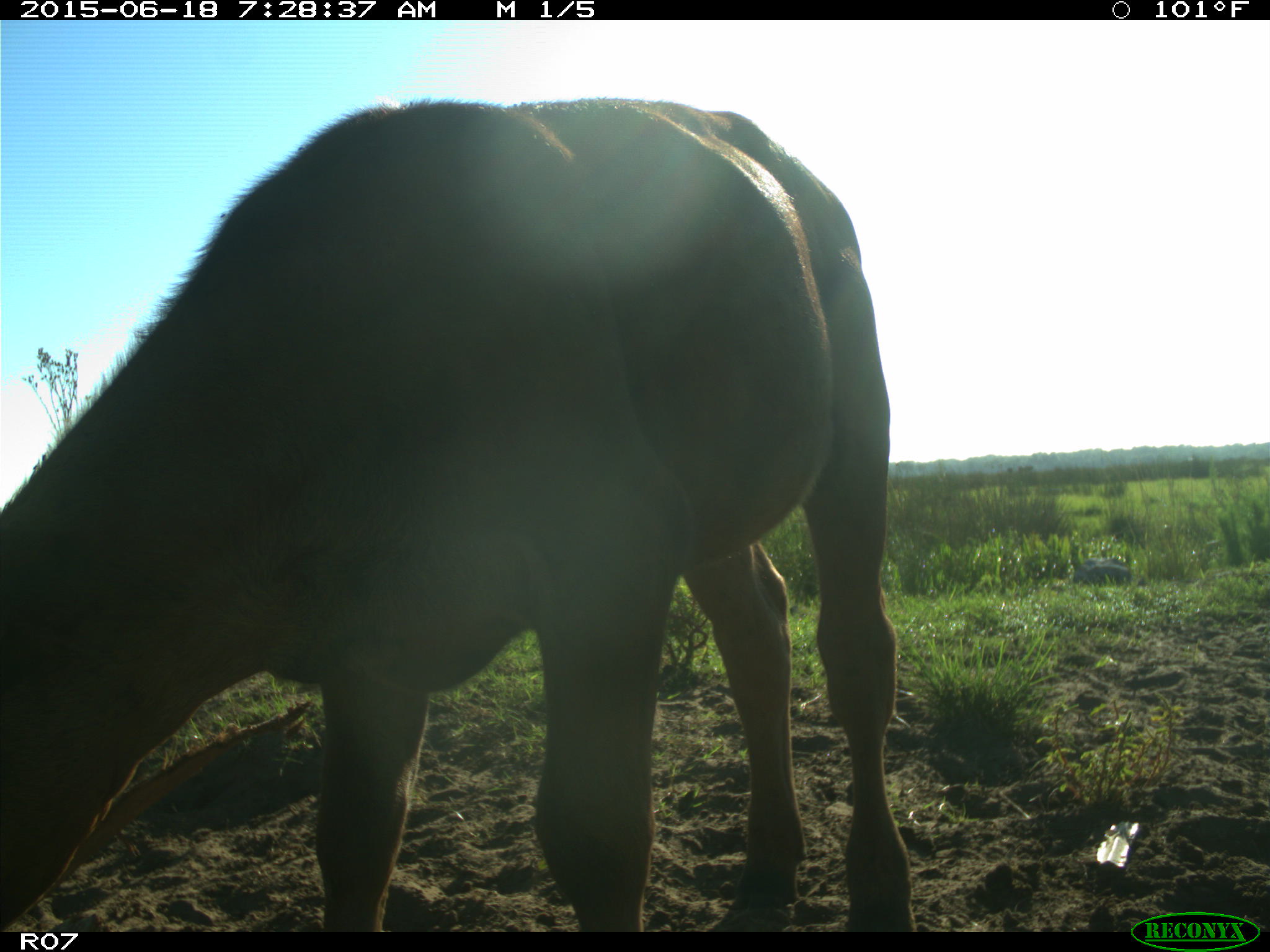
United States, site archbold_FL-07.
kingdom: Animalia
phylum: Chordata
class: Mammalia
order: Artiodactyla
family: Bovidae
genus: Bos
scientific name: Bos taurus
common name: domestic cow